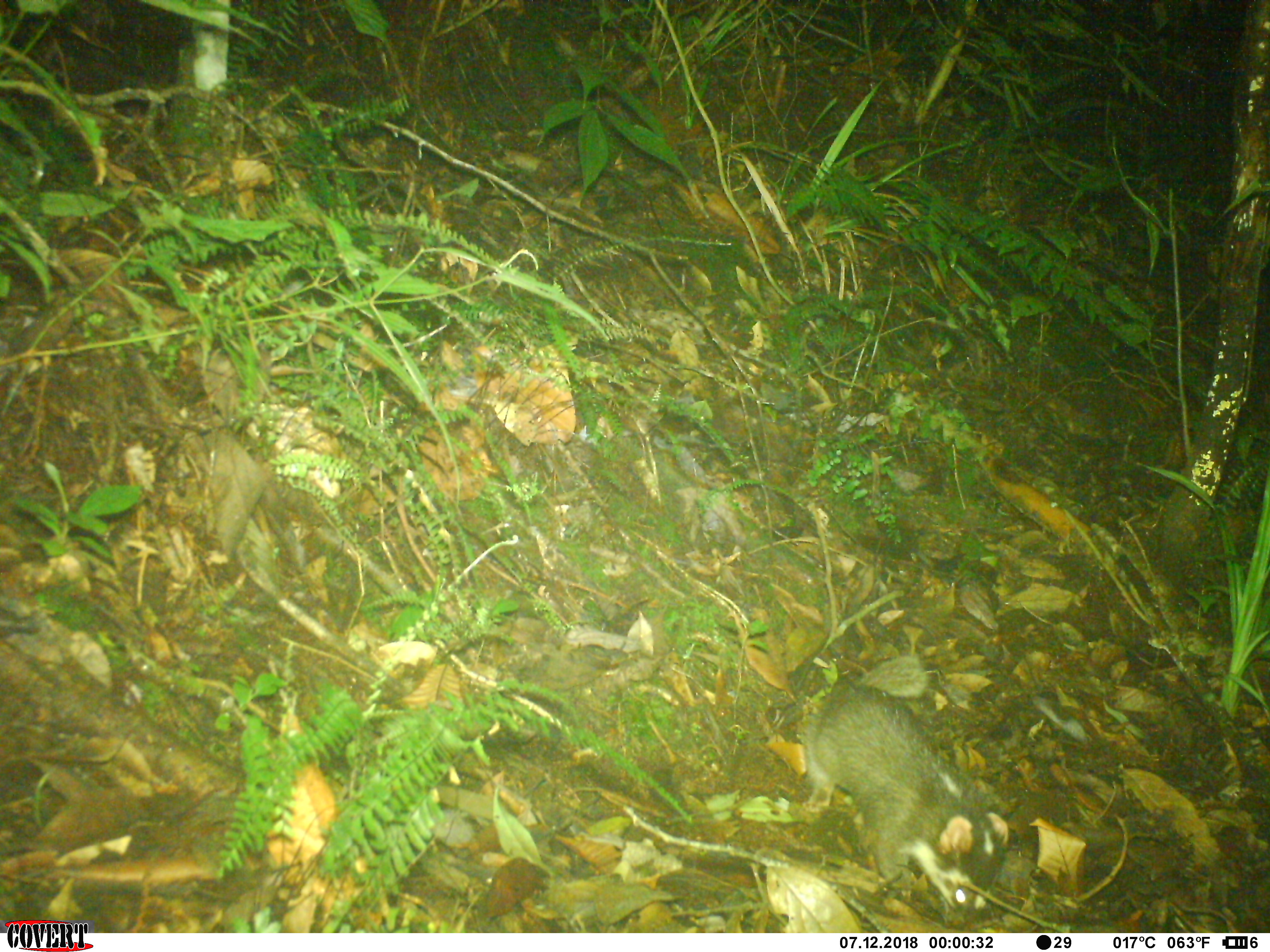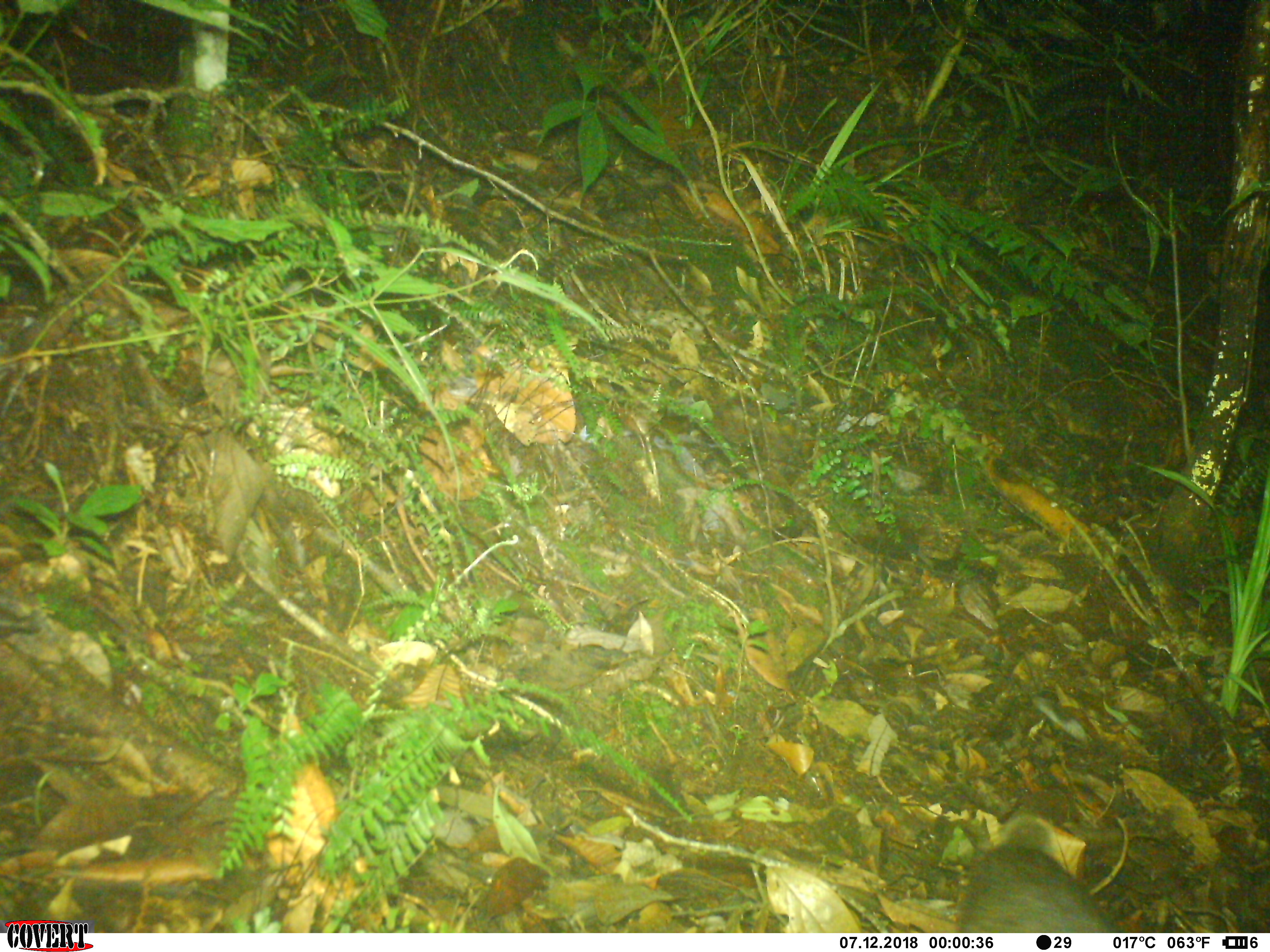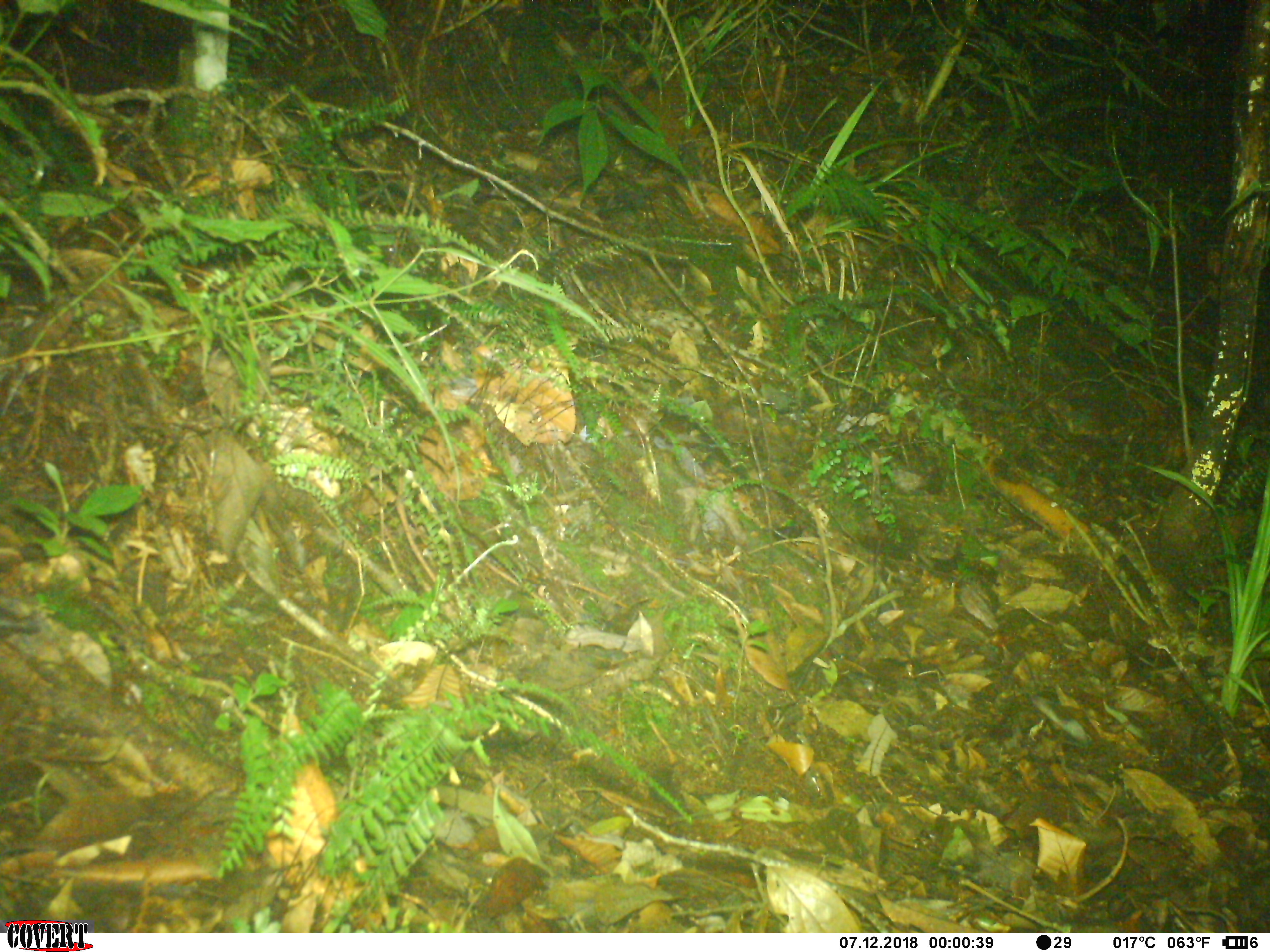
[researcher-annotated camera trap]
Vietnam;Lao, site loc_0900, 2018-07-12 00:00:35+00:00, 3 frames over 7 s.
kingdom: Animalia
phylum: Chordata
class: Mammalia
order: Carnivora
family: Mustelidae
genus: Melogale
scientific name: Melogale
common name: ferret badger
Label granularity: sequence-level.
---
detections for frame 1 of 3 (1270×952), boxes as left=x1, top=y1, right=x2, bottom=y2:
ferret badger: left=803, top=675, right=1008, bottom=924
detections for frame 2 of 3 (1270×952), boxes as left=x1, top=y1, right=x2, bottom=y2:
ferret badger: left=956, top=815, right=1118, bottom=932